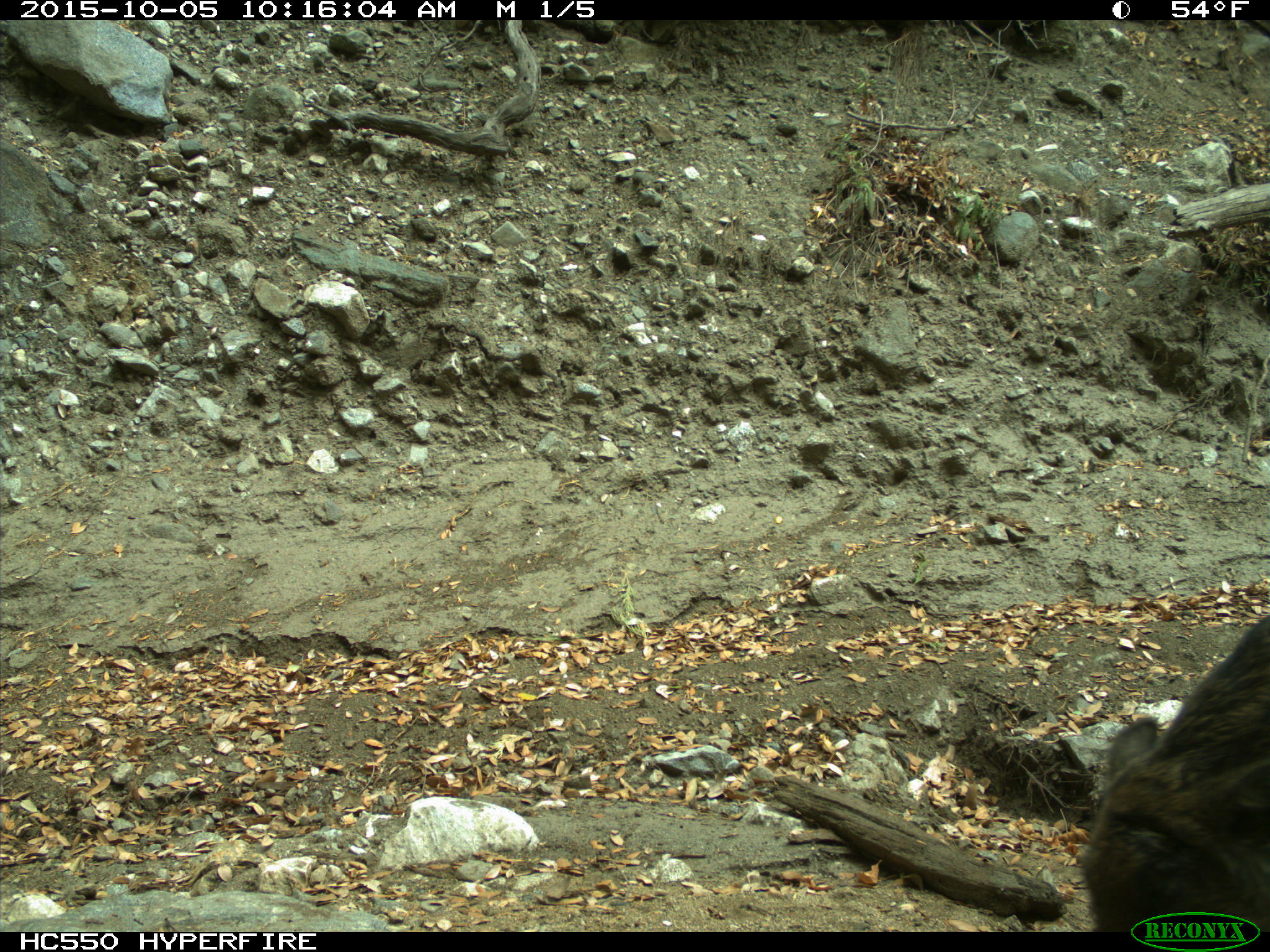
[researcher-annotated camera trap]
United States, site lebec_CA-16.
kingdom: Animalia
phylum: Chordata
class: Mammalia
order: Artiodactyla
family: Suidae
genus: Sus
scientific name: Sus scrofa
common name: wild boar